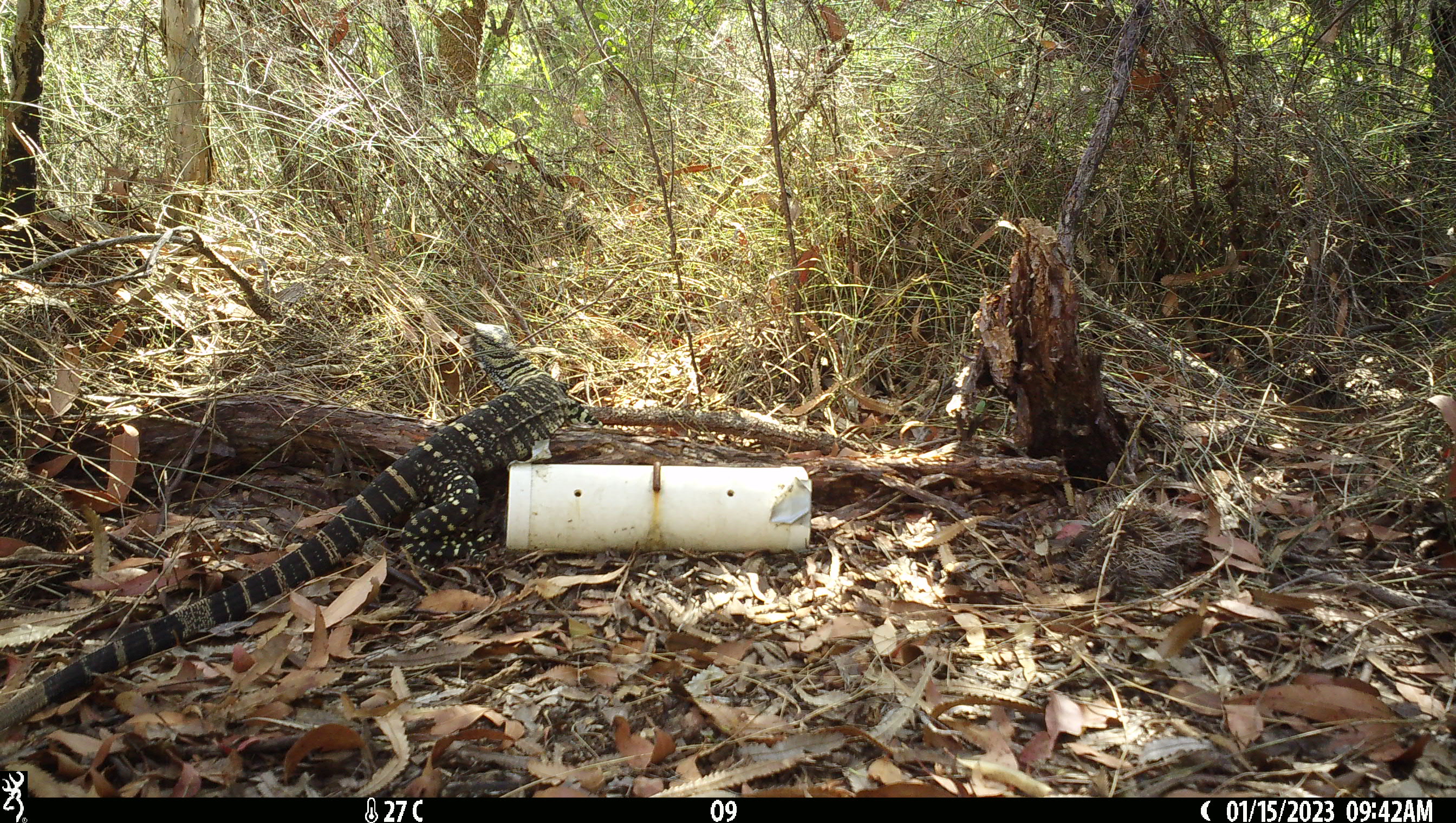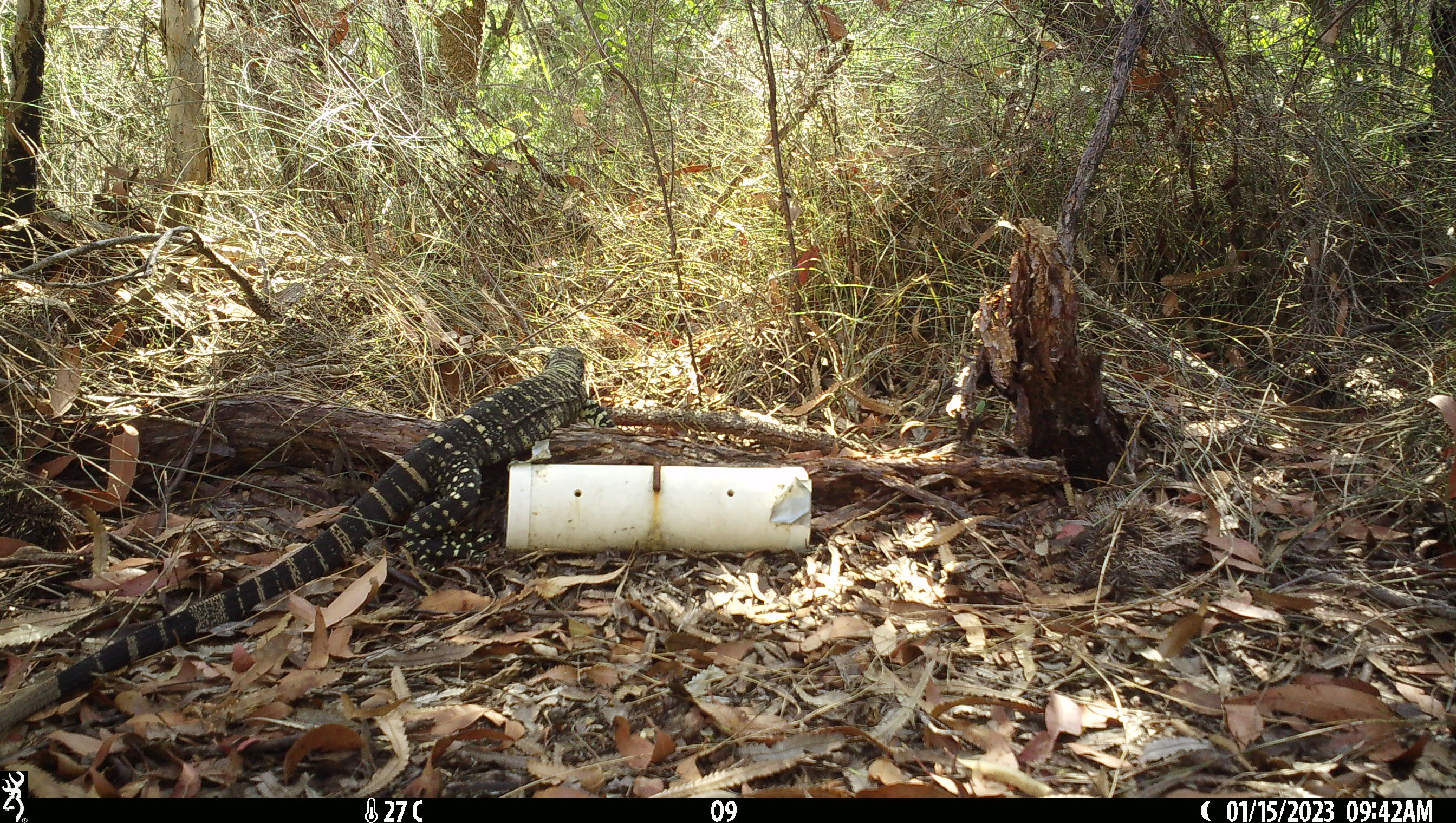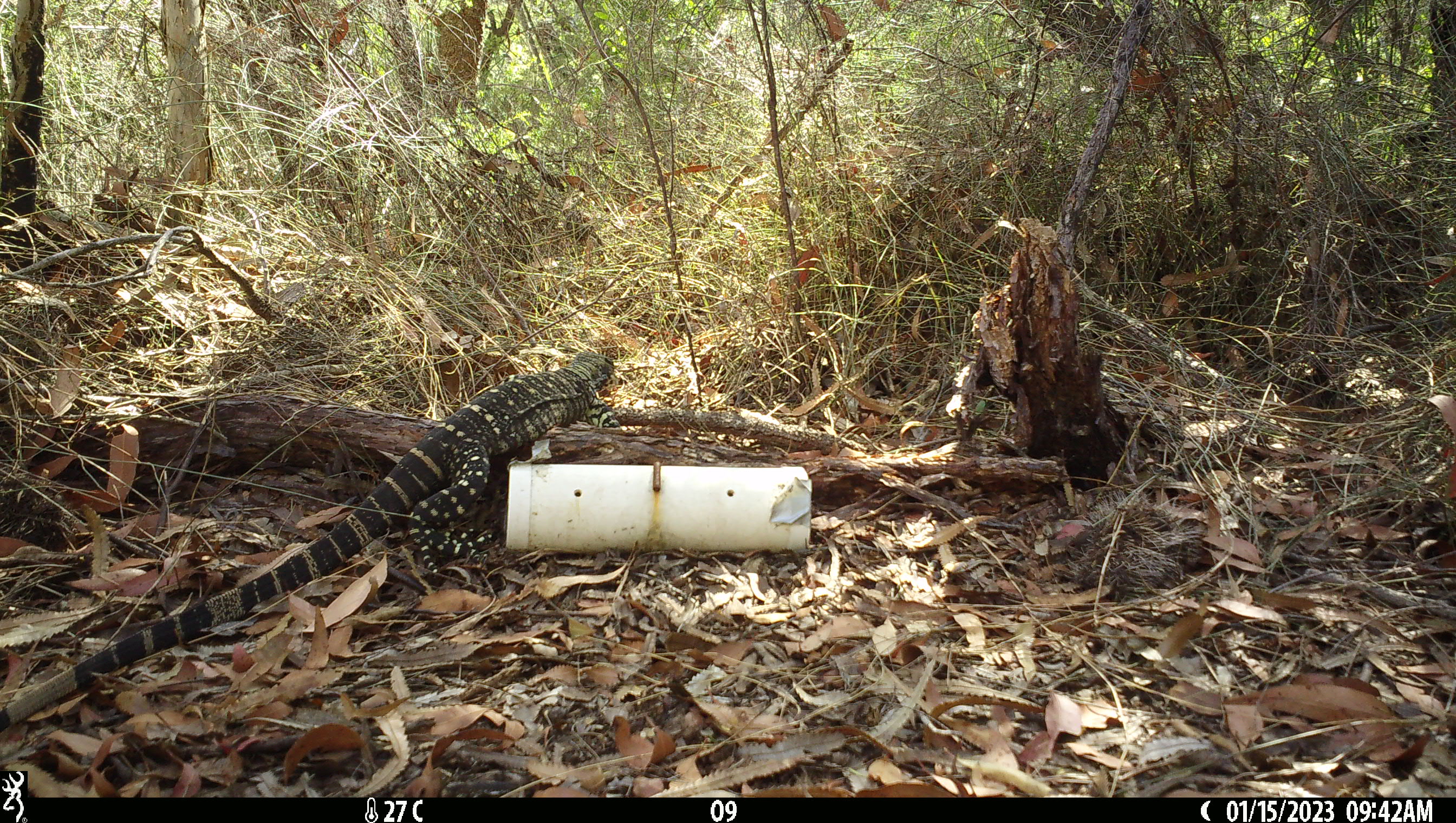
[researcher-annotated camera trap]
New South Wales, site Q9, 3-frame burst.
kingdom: Animalia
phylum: Chordata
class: Reptilia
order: Squamata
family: Varanidae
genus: Varanus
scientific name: Varanus varius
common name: lace monitor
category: goanna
Goanna (lace monitor) (Varanus varius).